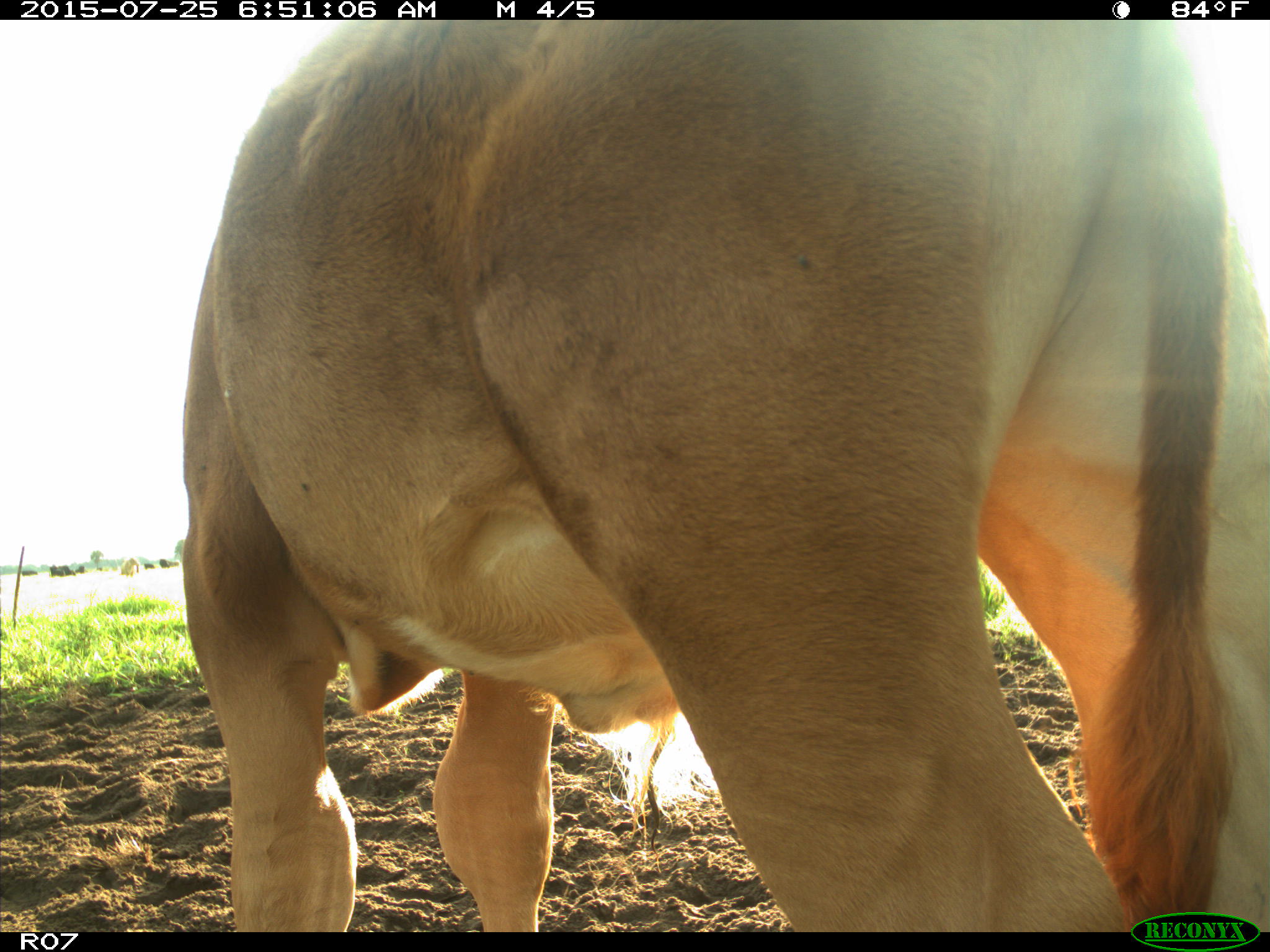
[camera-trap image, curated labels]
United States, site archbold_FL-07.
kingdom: Animalia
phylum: Chordata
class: Mammalia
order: Artiodactyla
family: Bovidae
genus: Bos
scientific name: Bos taurus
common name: domestic cow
Bos taurus (domestic cow).